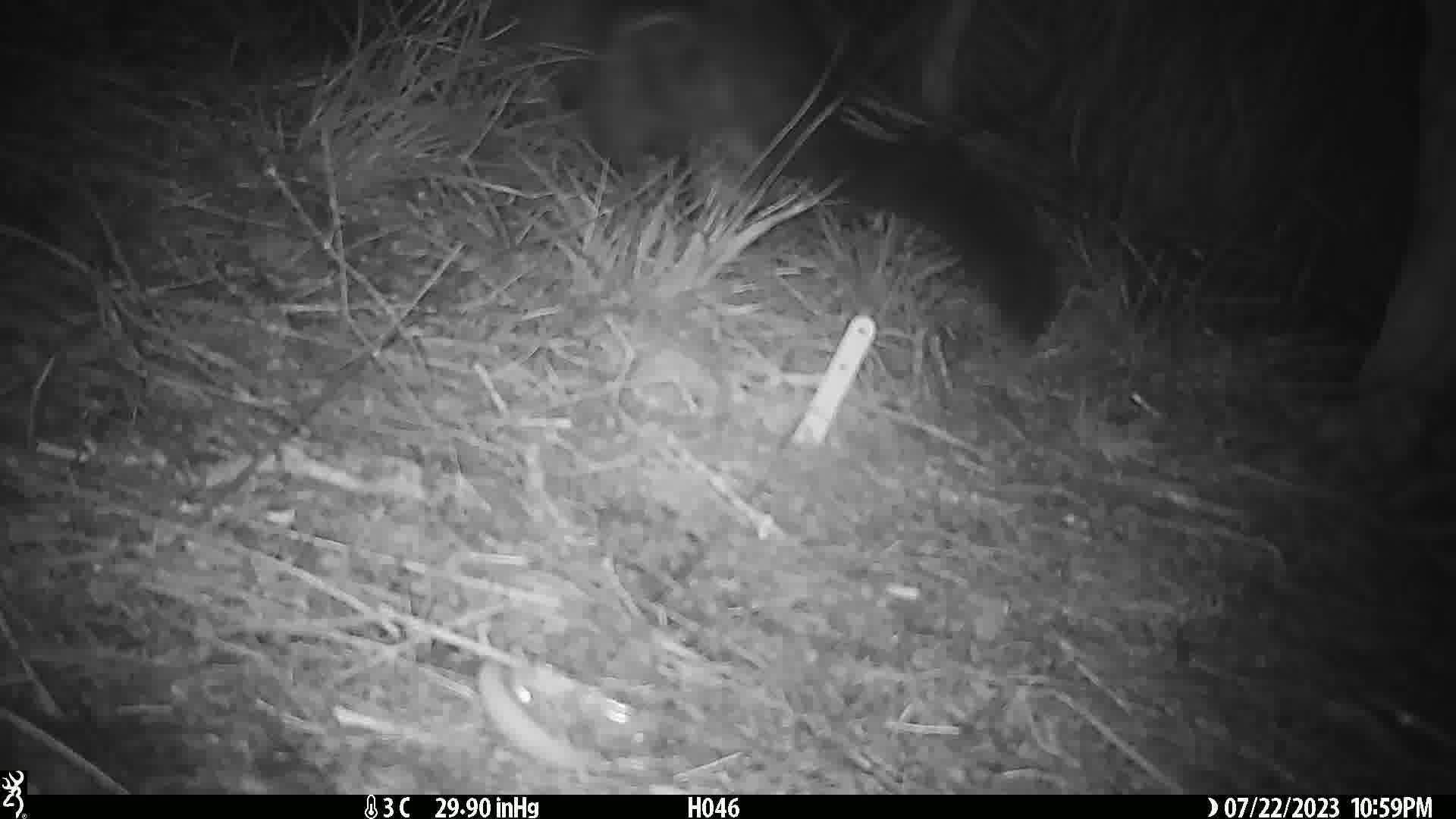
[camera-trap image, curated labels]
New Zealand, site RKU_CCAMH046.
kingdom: Animalia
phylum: Chordata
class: Mammalia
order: Diprotodontia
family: Phalangeridae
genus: Trichosurus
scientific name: Trichosurus vulpecula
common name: common brushtail possum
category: possum